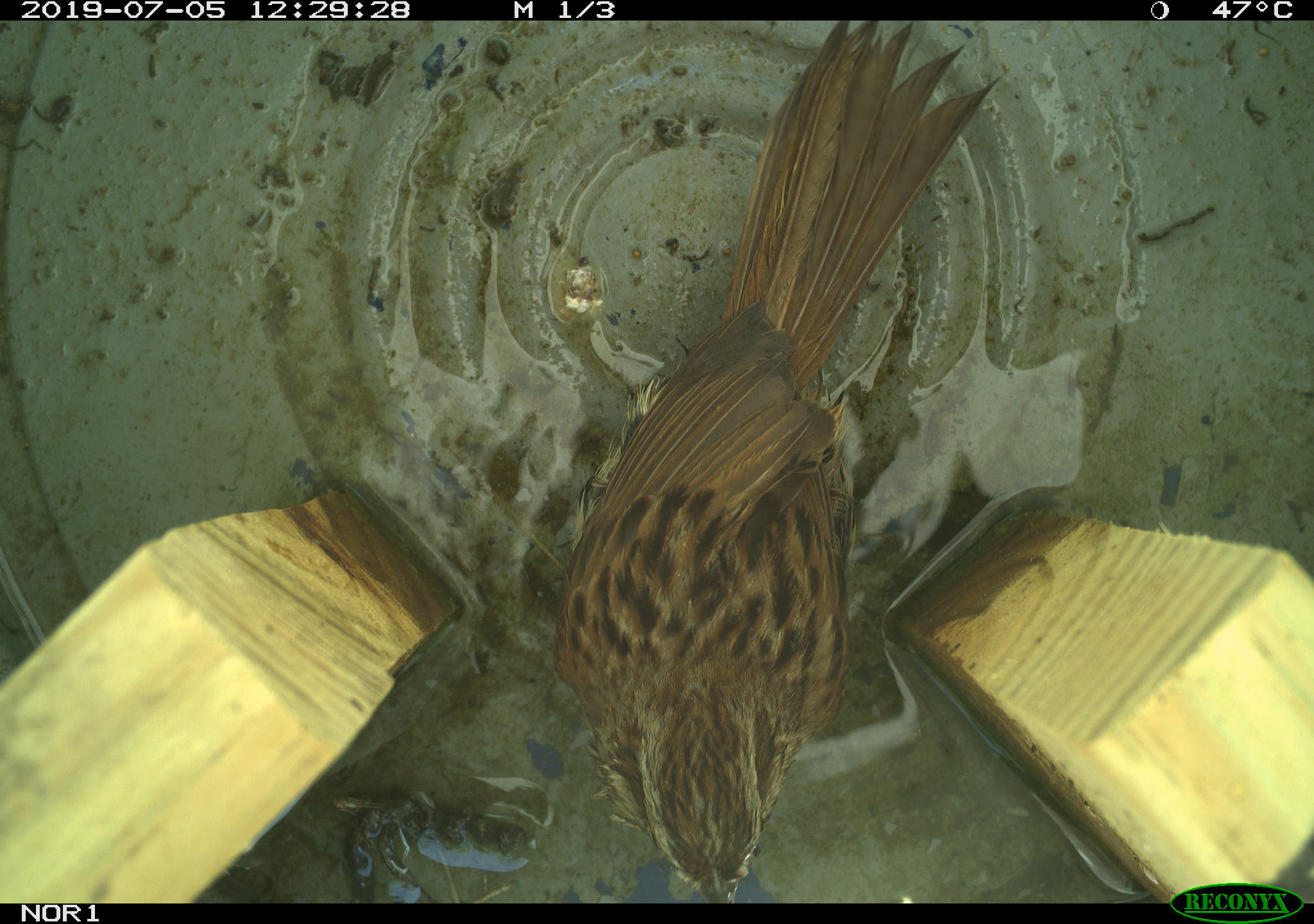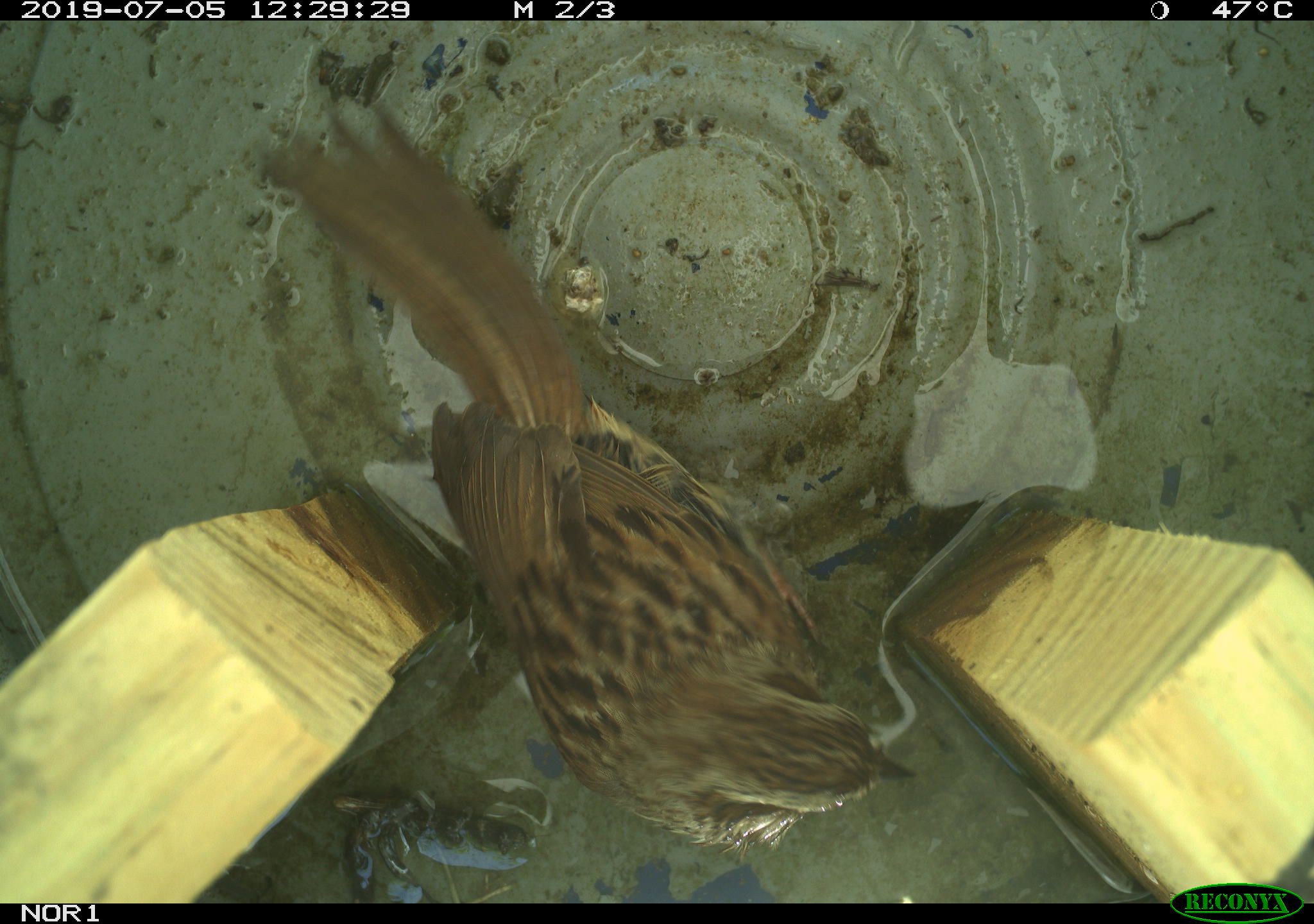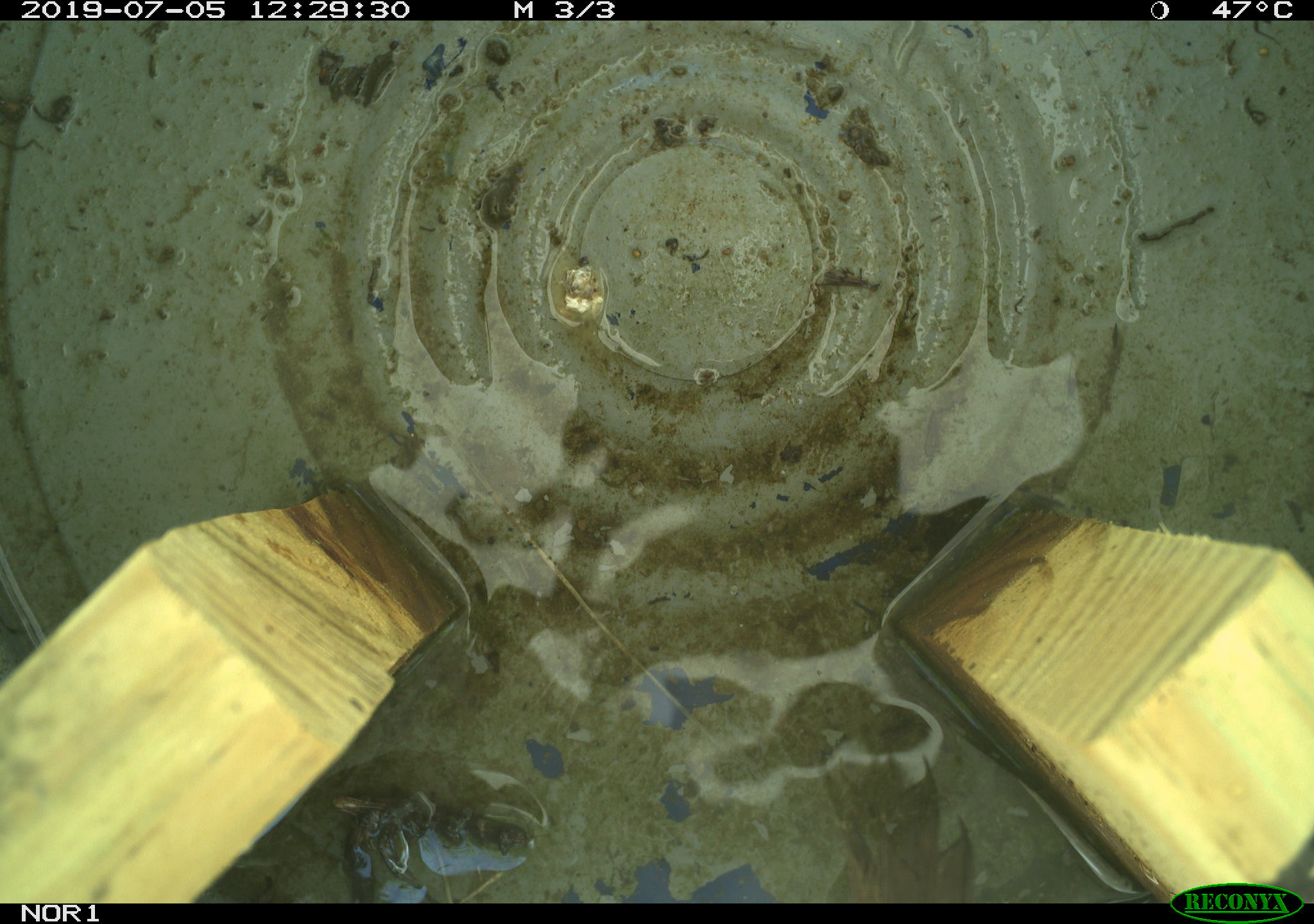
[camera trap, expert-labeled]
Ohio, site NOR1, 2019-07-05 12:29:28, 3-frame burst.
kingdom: Animalia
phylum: Chordata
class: Aves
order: Passeriformes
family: Passerellidae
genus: Melospiza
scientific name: Melospiza melodia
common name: song sparrow